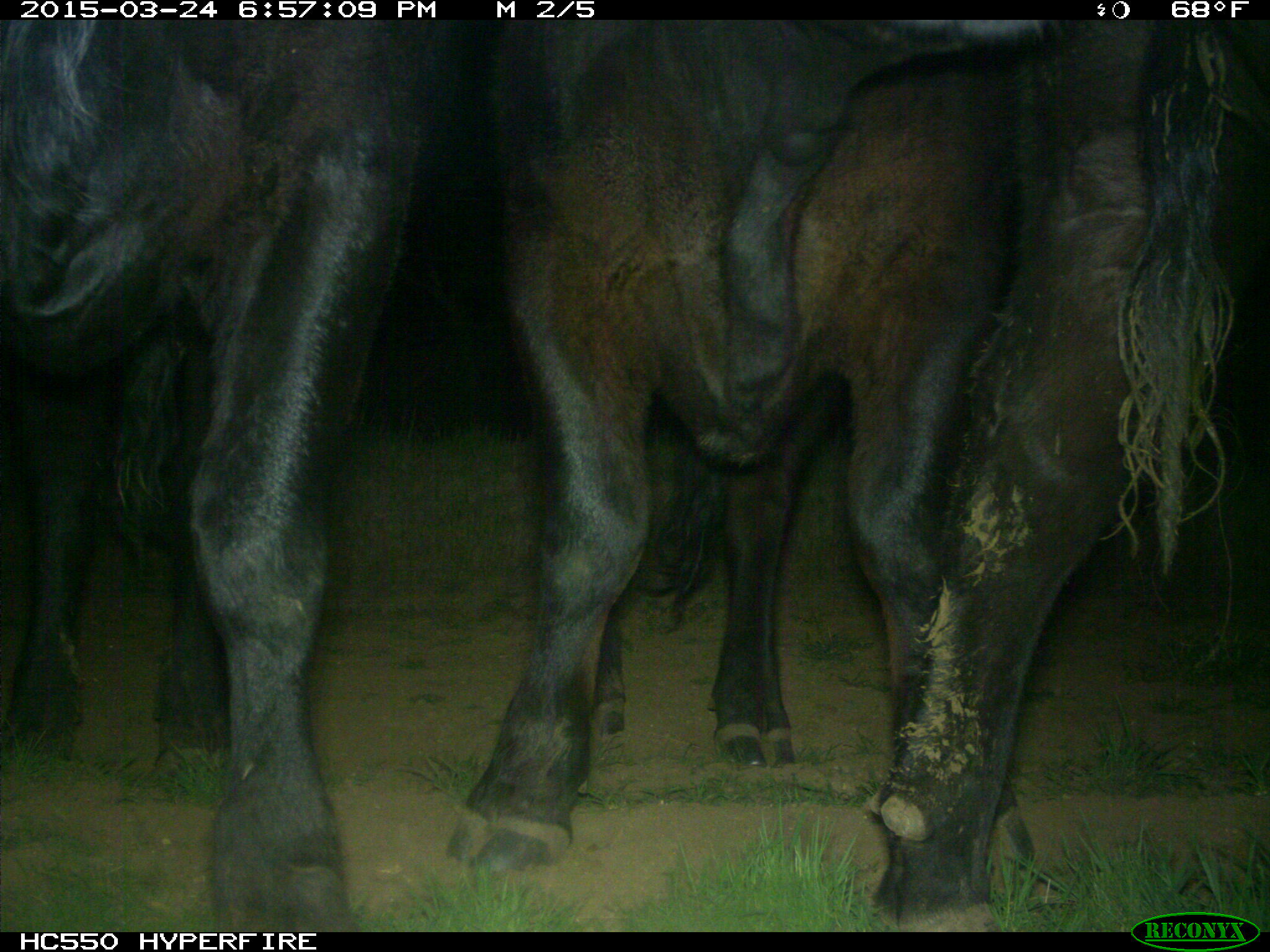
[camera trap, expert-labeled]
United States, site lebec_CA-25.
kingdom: Animalia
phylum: Chordata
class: Mammalia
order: Artiodactyla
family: Bovidae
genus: Bos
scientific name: Bos taurus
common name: domestic cow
Bos taurus (domestic cow).